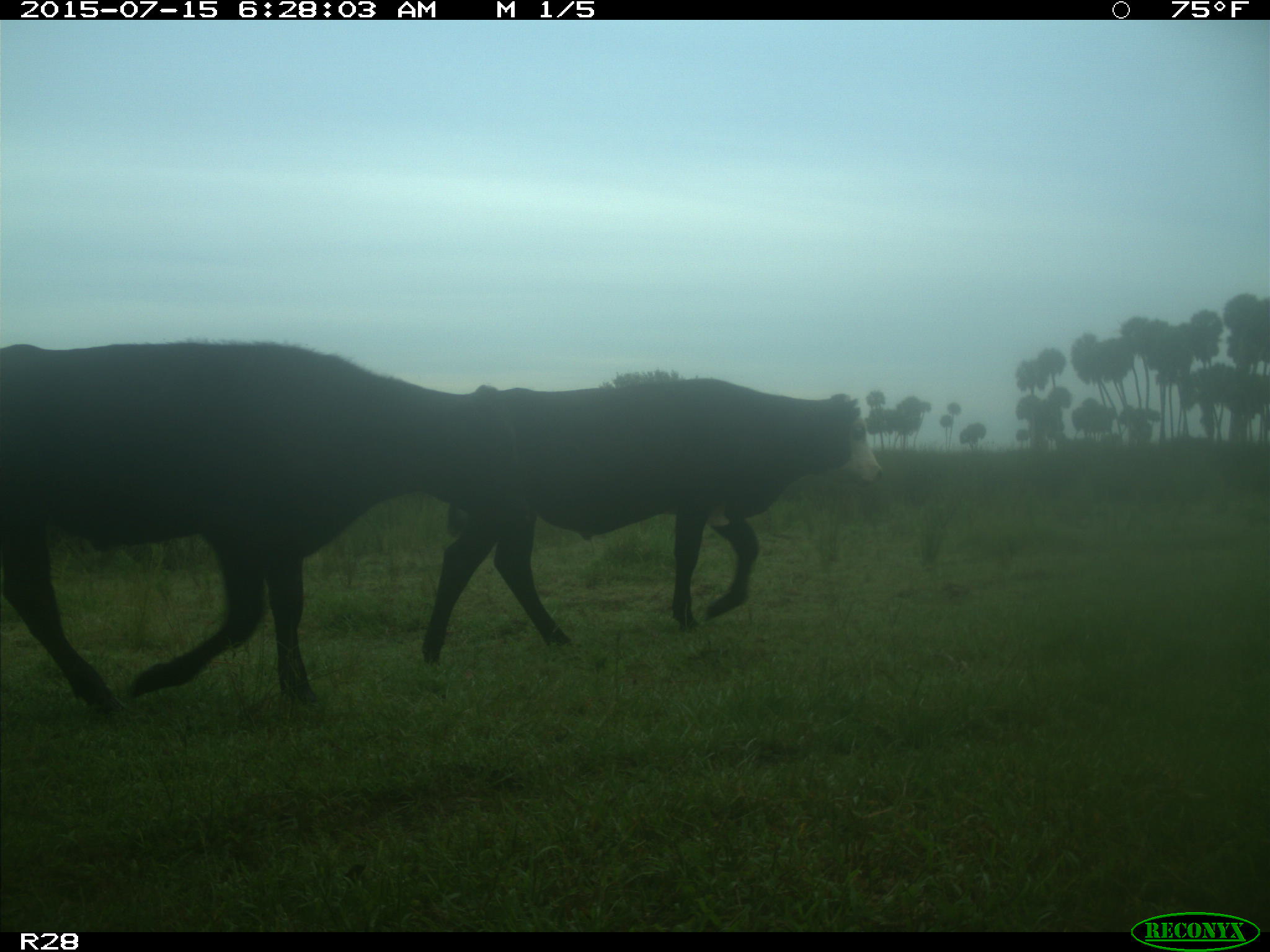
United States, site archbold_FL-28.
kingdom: Animalia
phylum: Chordata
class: Mammalia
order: Artiodactyla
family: Bovidae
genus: Bos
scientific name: Bos taurus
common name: domestic cow